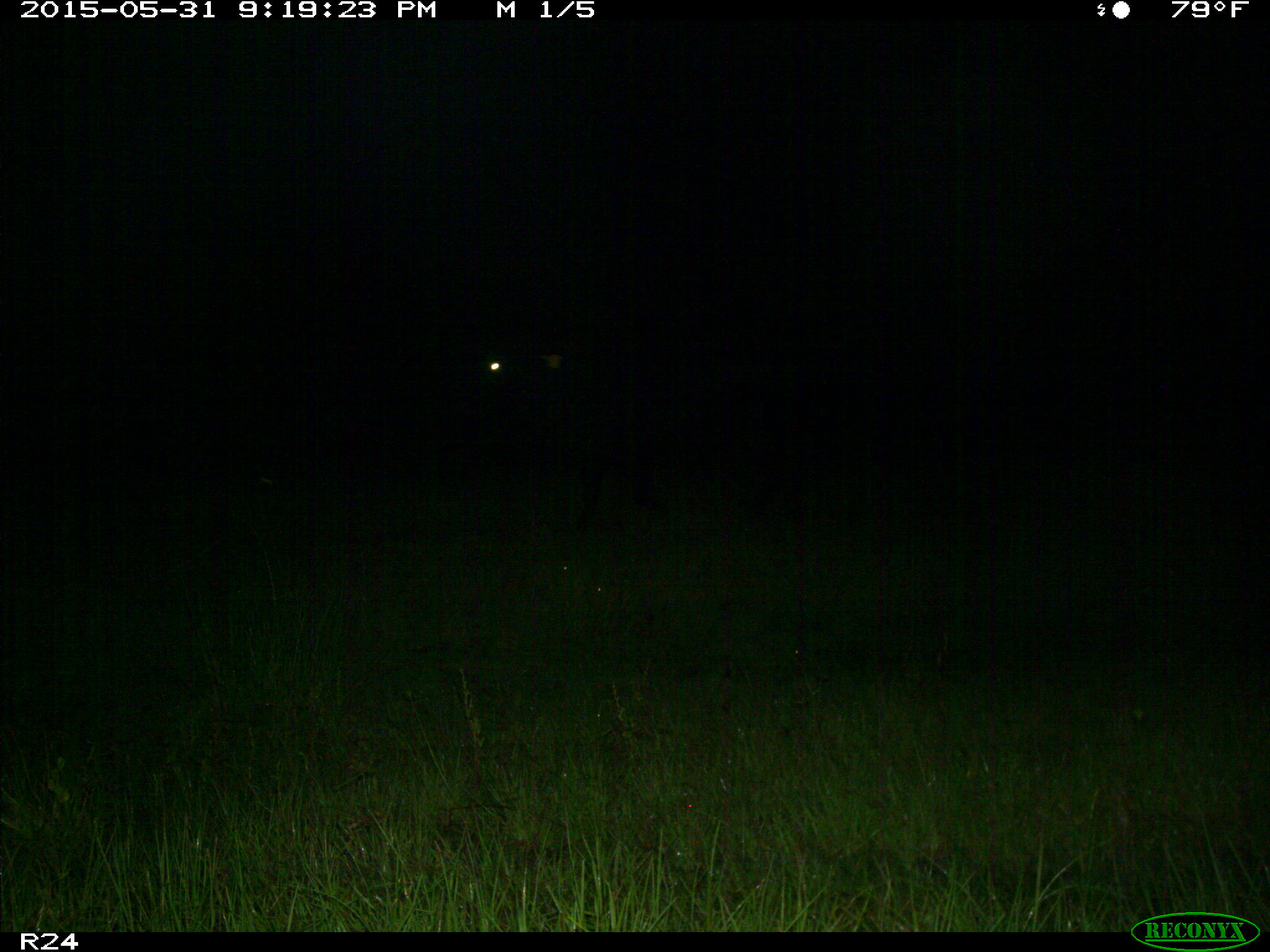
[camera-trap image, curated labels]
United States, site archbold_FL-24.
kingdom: Animalia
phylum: Chordata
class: Mammalia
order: Artiodactyla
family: Bovidae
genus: Bos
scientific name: Bos taurus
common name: domestic cow